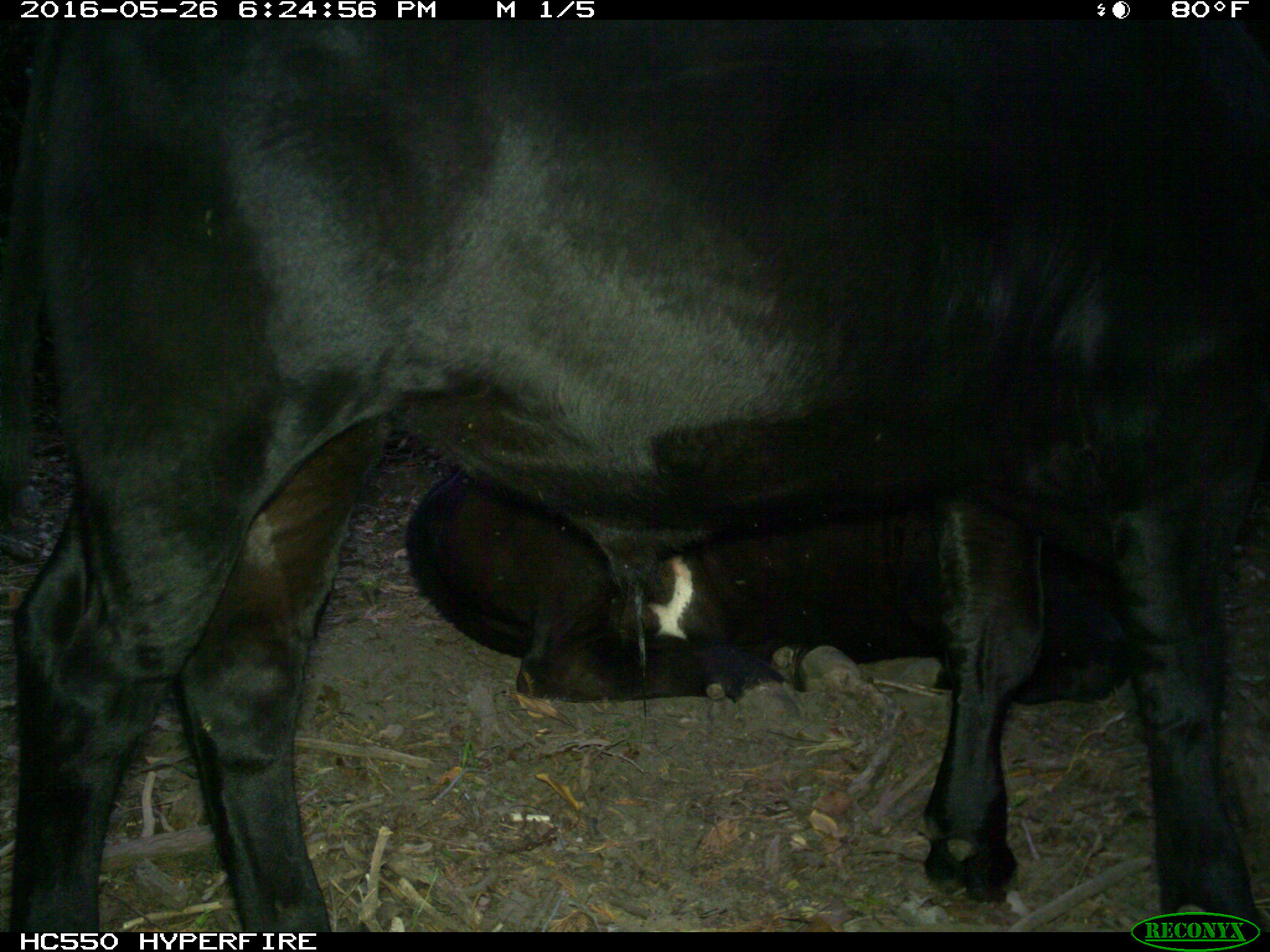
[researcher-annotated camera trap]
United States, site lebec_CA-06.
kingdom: Animalia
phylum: Chordata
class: Mammalia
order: Artiodactyla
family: Bovidae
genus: Bos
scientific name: Bos taurus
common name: domestic cow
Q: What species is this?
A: Bos taurus (domestic cow).